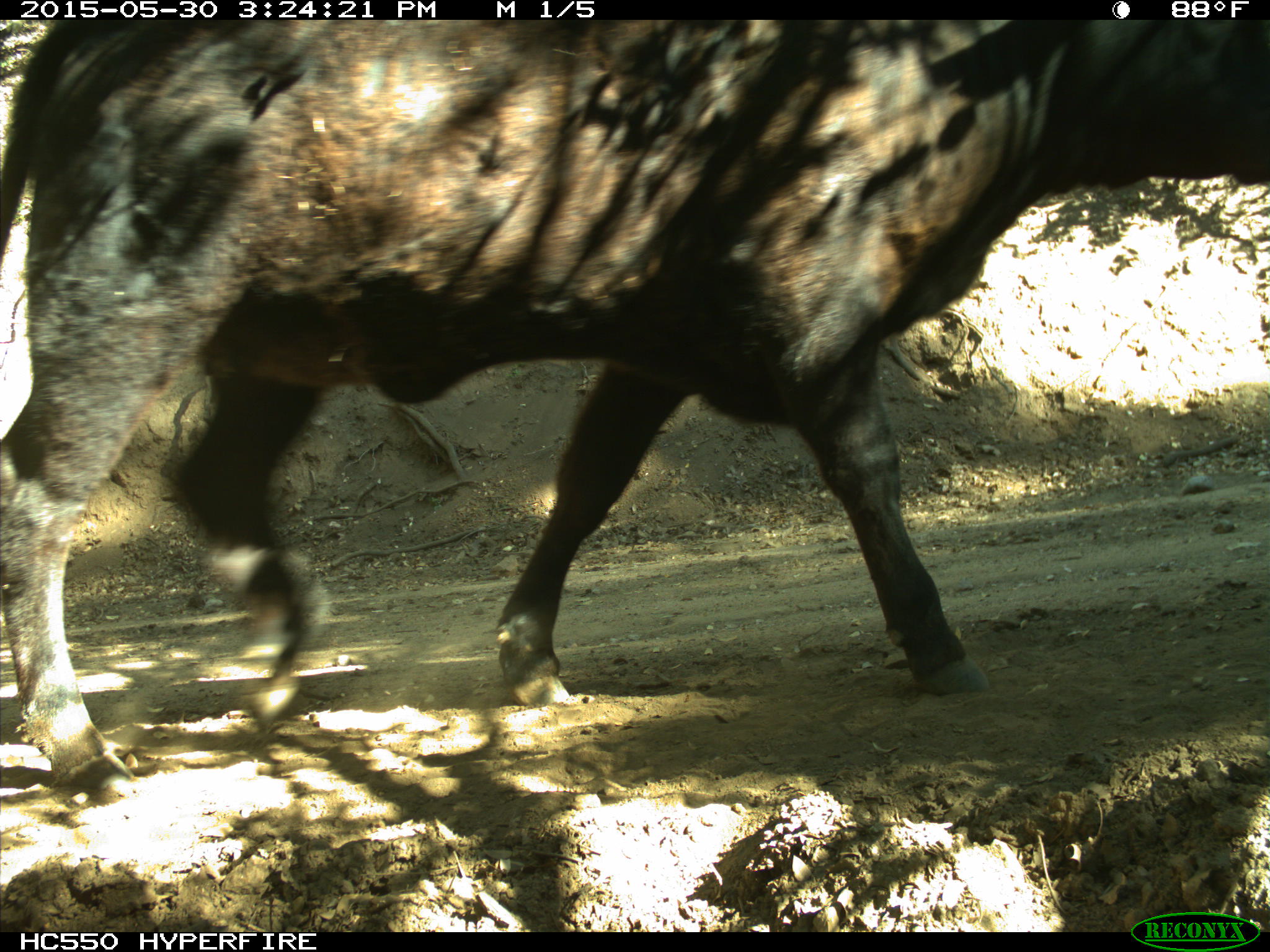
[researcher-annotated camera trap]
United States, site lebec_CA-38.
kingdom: Animalia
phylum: Chordata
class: Mammalia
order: Artiodactyla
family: Bovidae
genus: Bos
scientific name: Bos taurus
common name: domestic cow